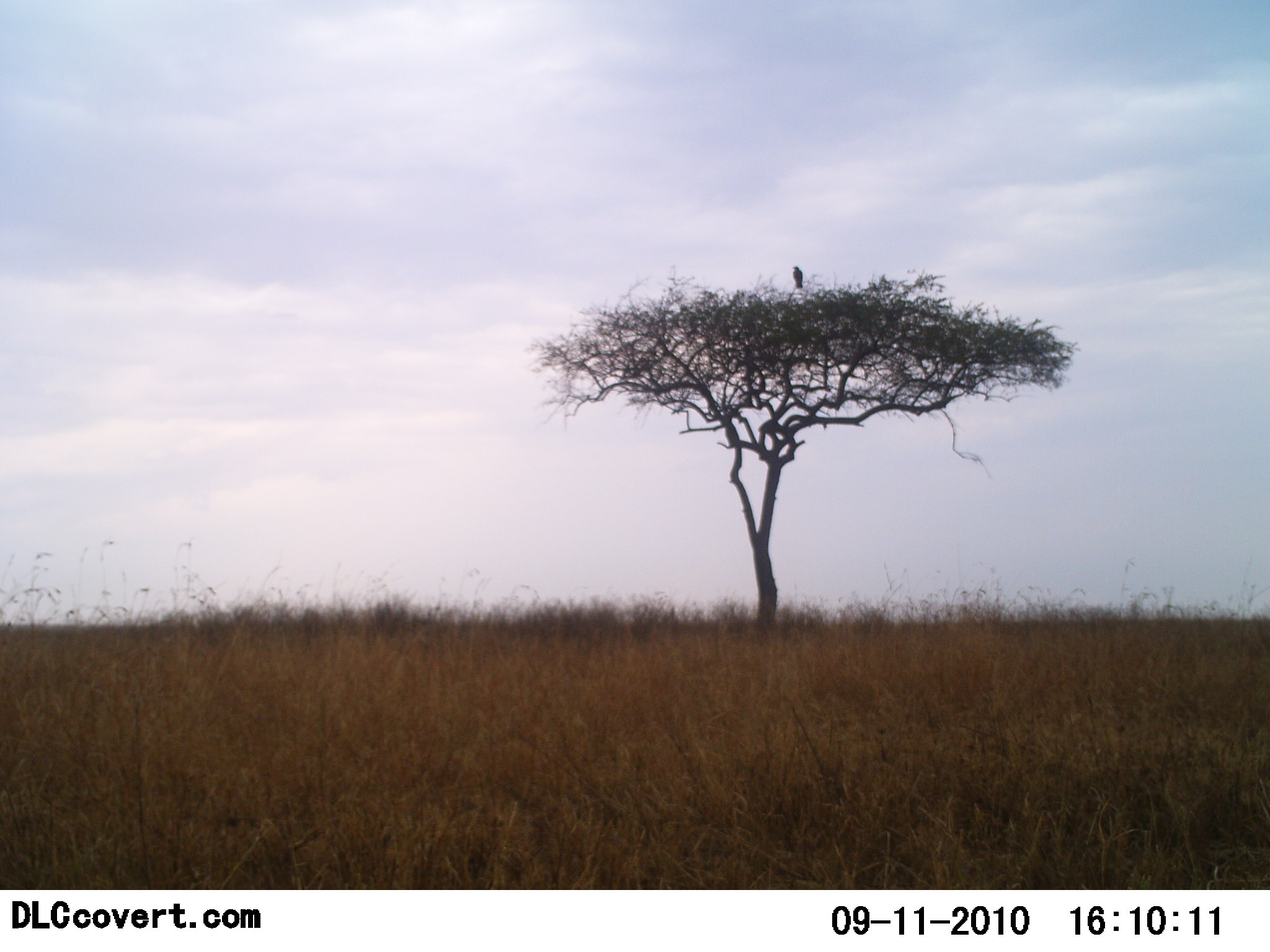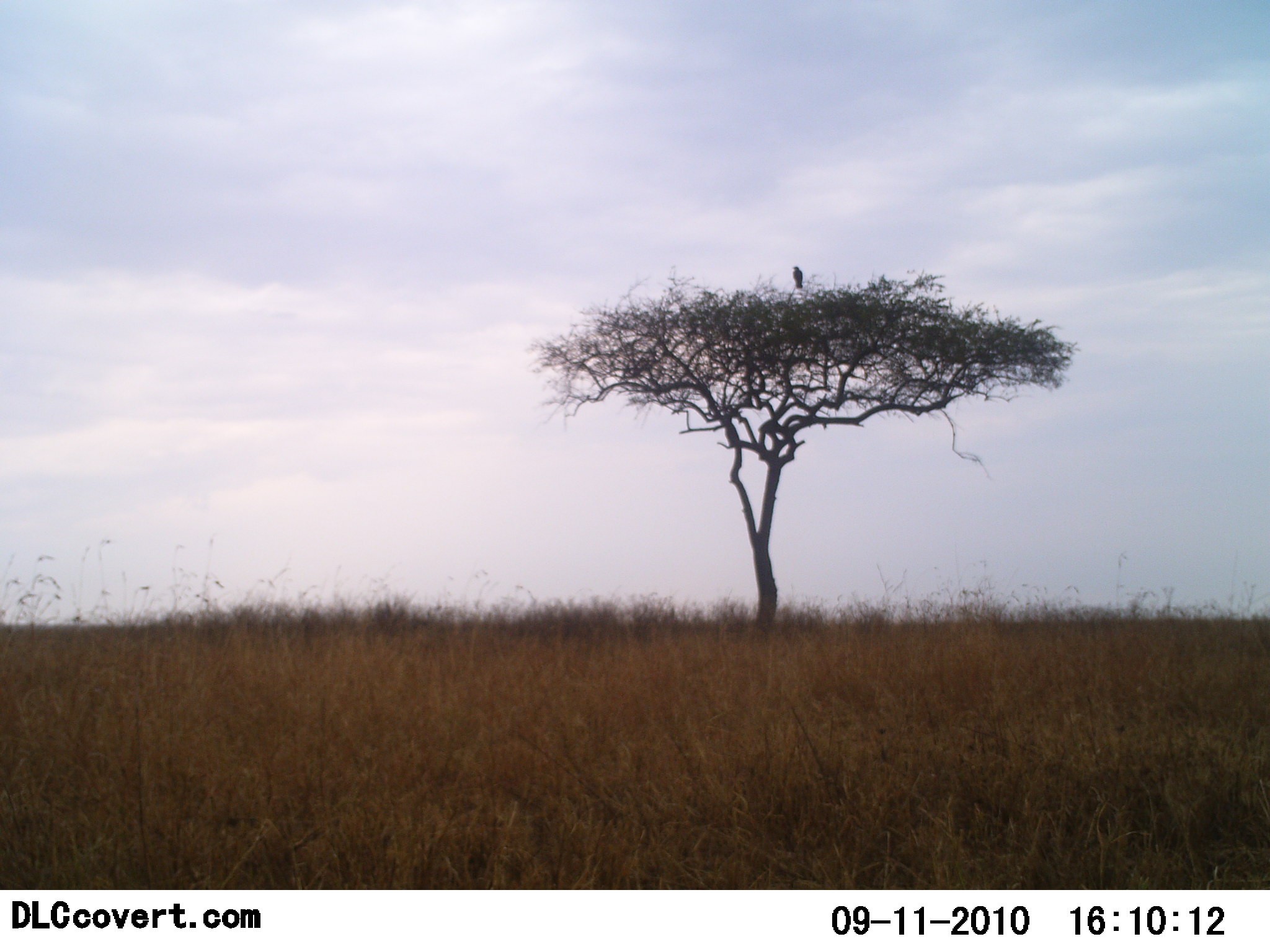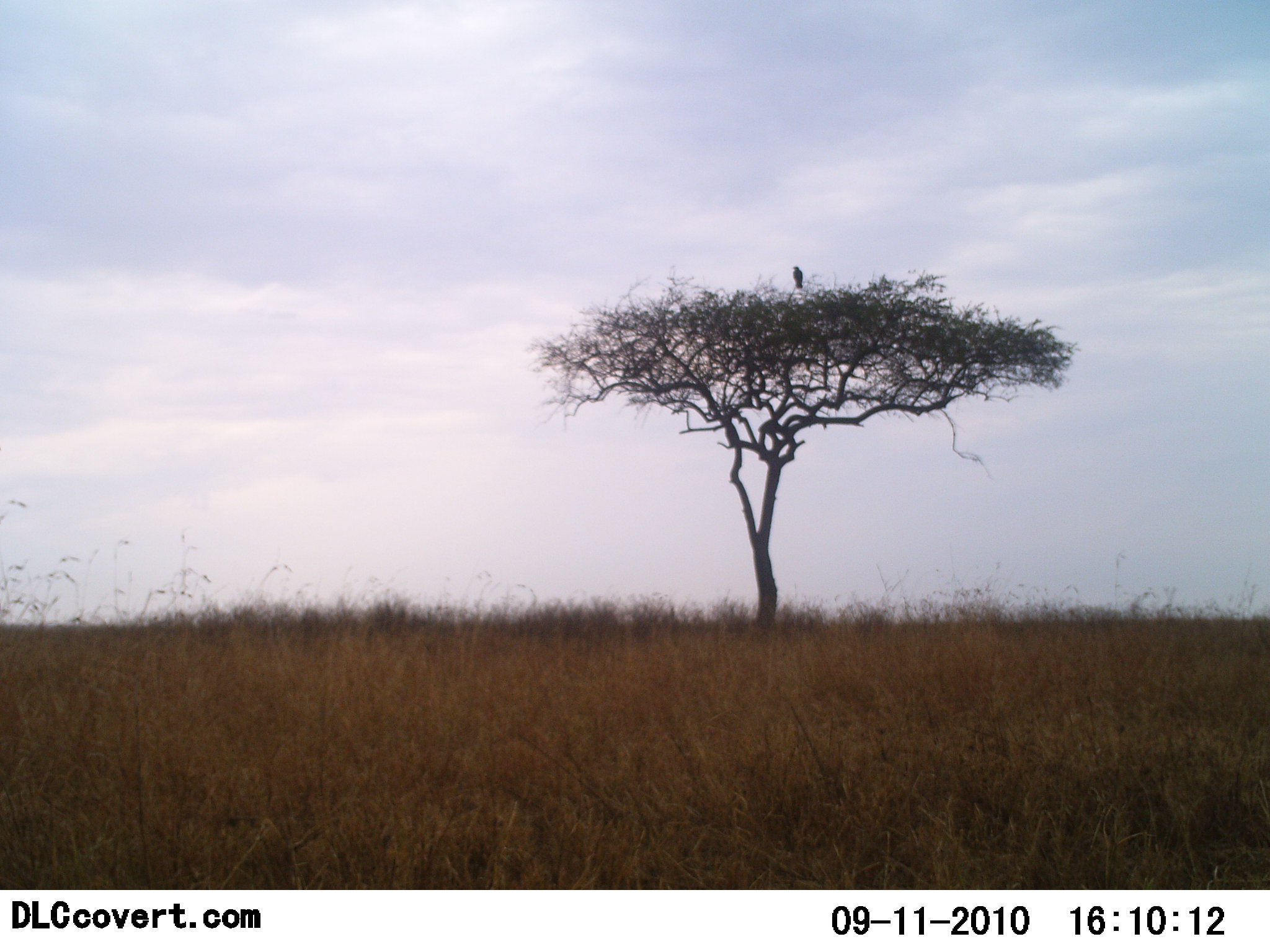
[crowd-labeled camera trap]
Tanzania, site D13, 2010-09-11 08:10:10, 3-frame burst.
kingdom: Animalia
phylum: Chordata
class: Aves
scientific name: Aves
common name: bird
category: otherbird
Otherbird (bird) (Aves), count 1. Behavior (volunteer vote fractions): standing 50%, resting 50%, moving 0%, interacting 0%. Young present (vote fraction): 0%. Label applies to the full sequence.